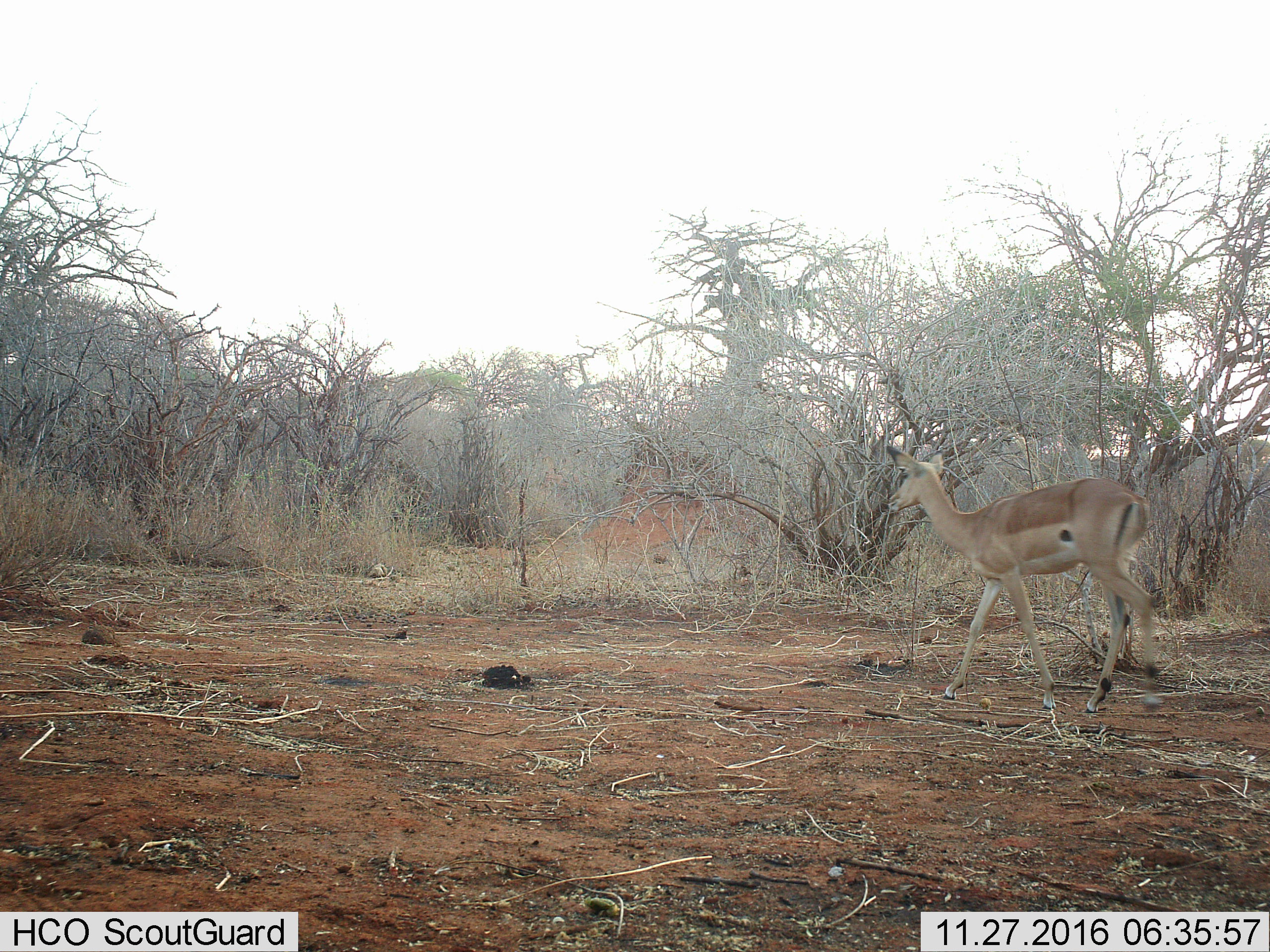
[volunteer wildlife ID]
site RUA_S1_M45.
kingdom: Animalia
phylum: Chordata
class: Mammalia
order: Artiodactyla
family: Bovidae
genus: Aepyceros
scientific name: Aepyceros melampus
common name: impala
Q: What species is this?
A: Impala (Aepyceros melampus).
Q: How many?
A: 1.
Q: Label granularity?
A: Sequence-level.